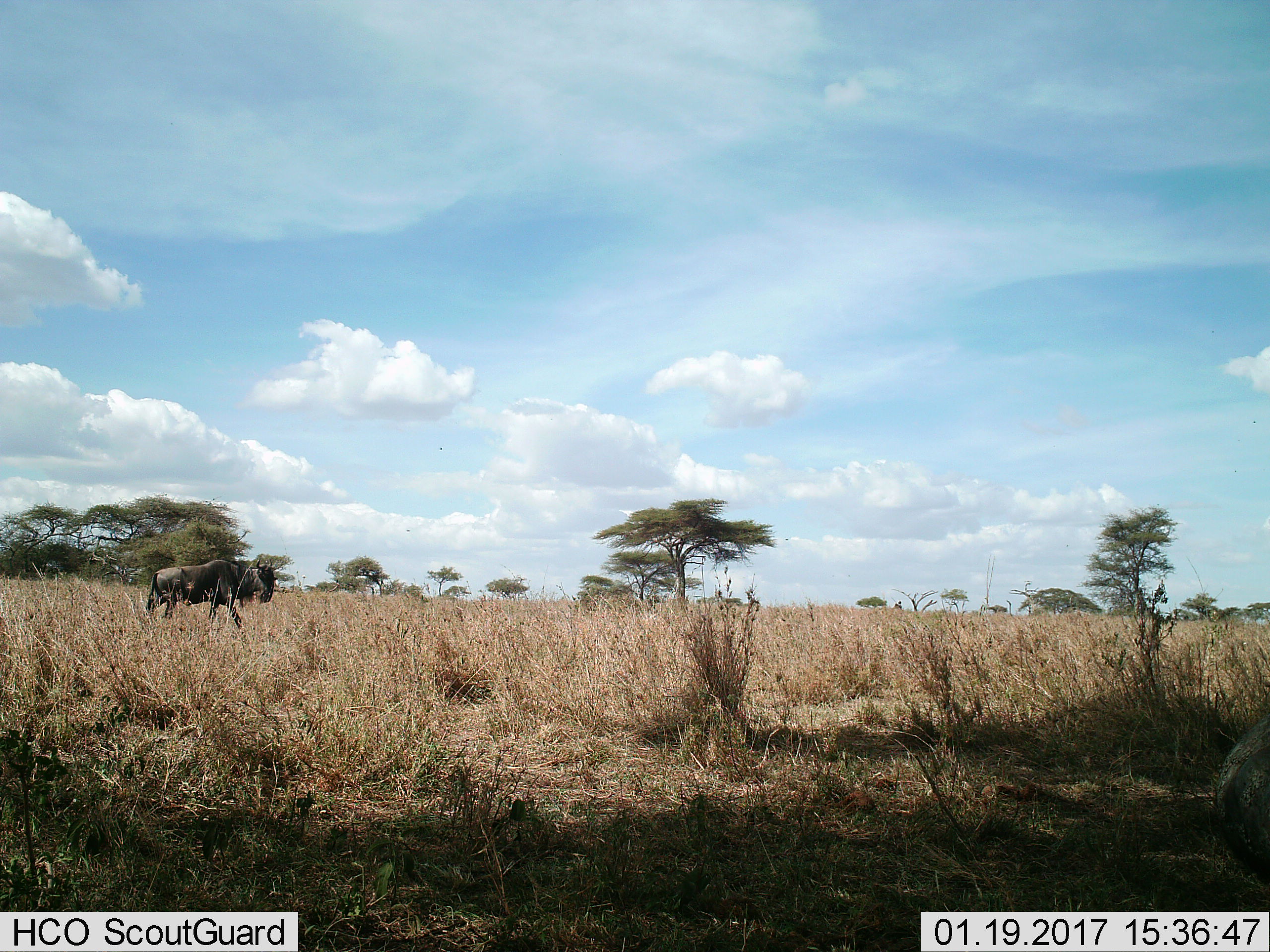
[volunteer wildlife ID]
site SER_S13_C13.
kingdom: Animalia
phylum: Chordata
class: Mammalia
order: Artiodactyla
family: Bovidae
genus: Connochaetes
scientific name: Connochaetes taurinus taurinus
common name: blue wildebeest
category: wildebeestblue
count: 1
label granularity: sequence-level